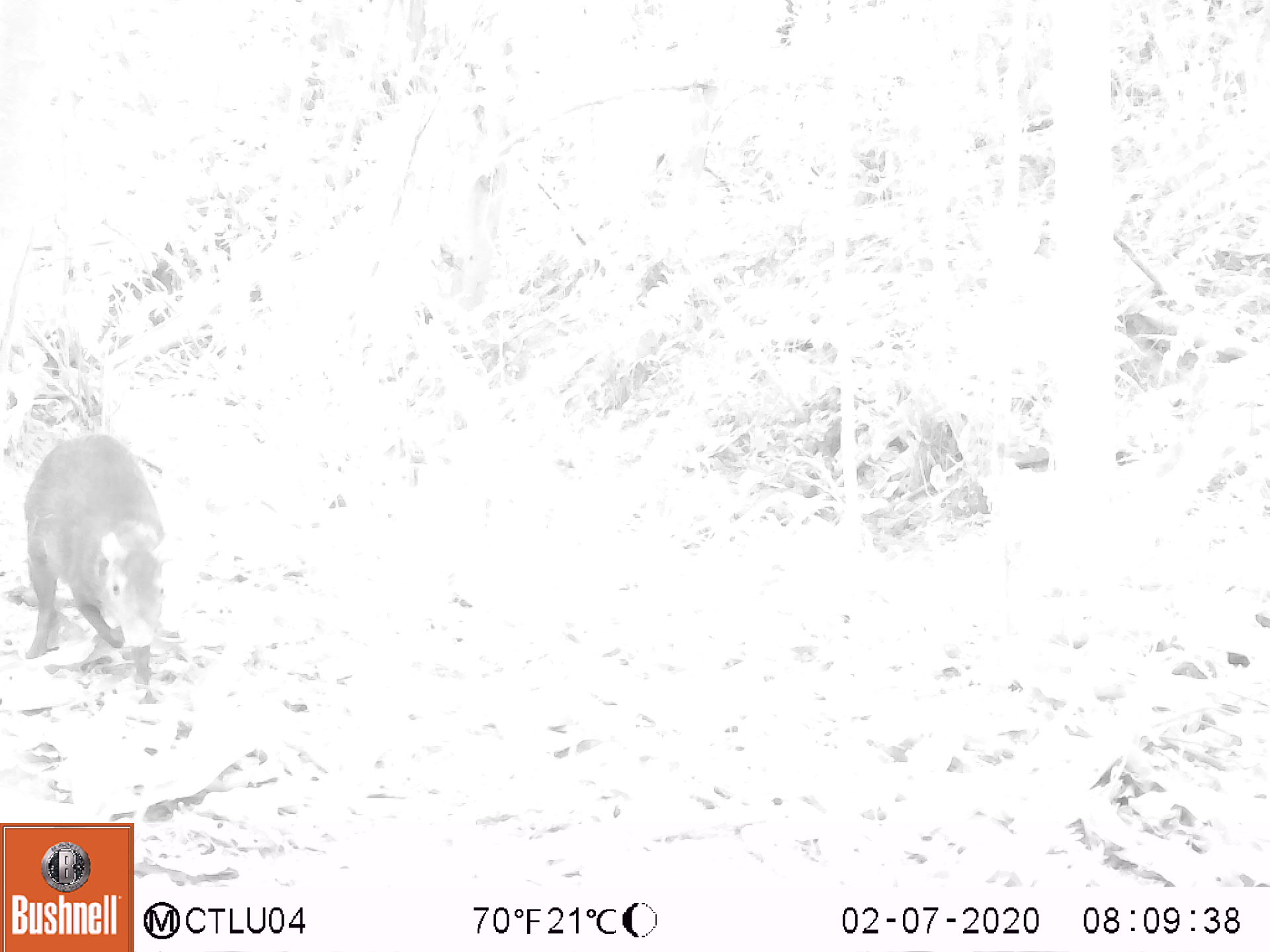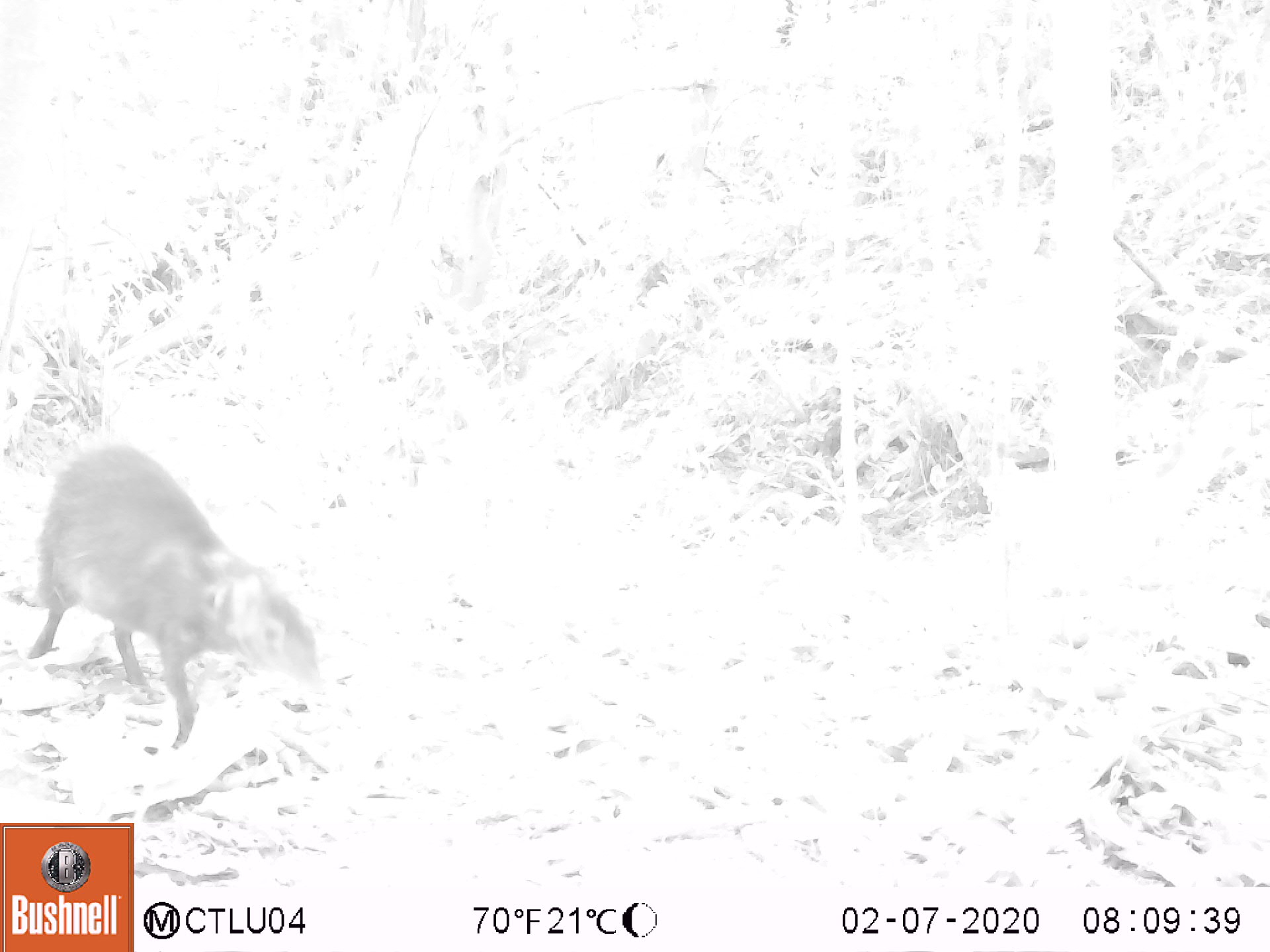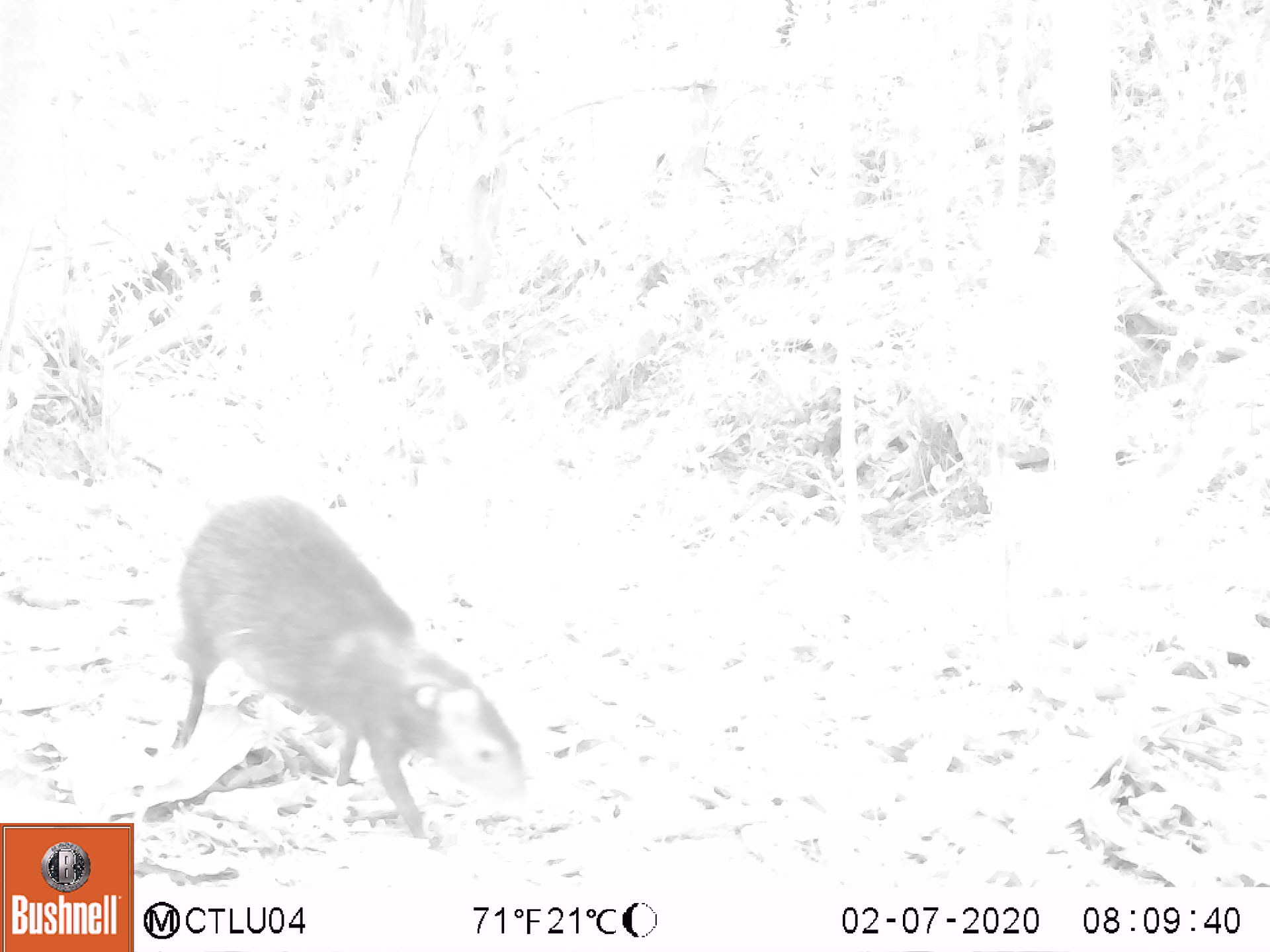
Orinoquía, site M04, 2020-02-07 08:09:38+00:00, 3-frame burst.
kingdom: Animalia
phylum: Chordata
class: Mammalia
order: Rodentia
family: Dasyproctidae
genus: Dasyprocta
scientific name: Dasyprocta fuliginosa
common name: black agouti